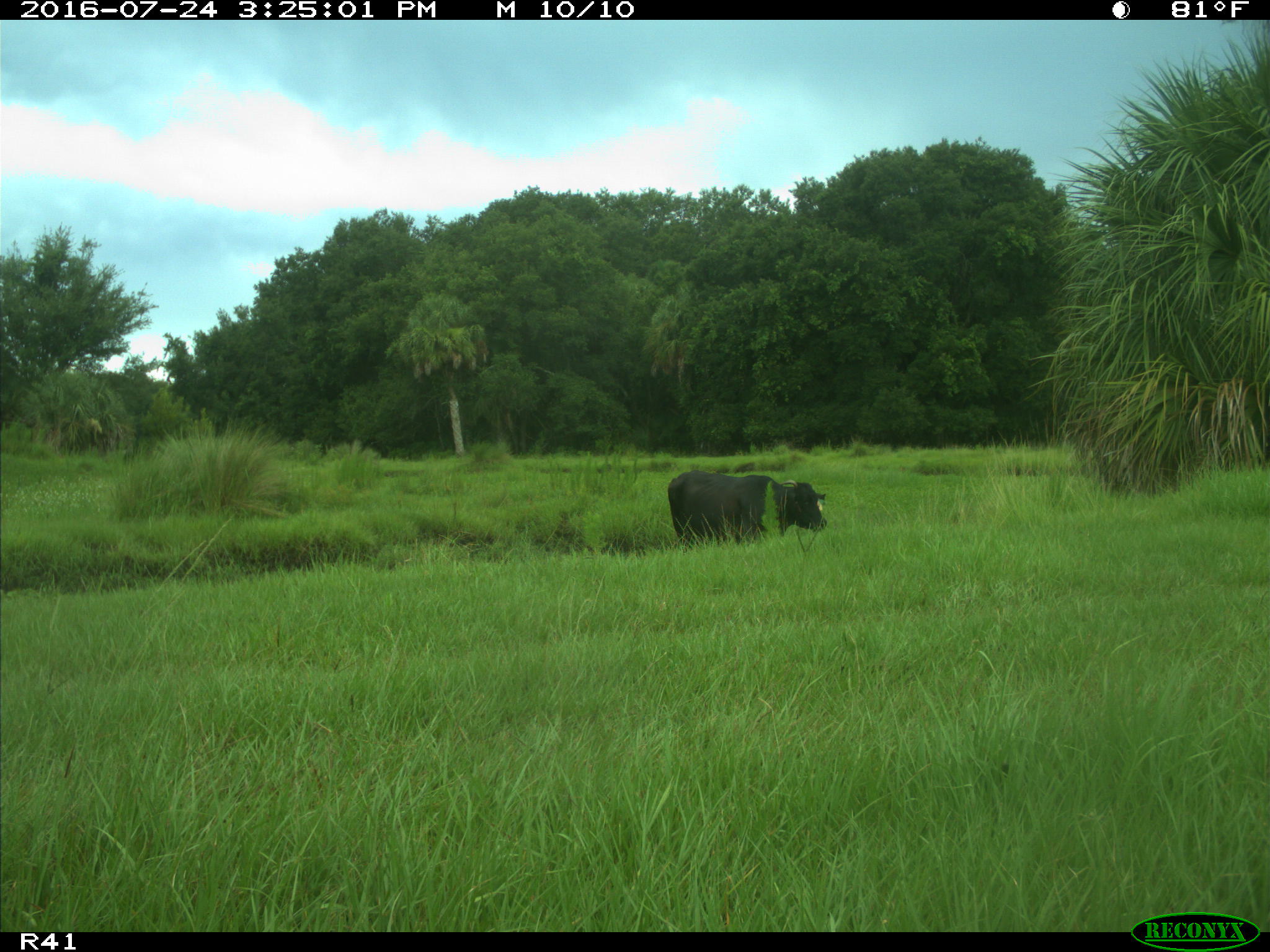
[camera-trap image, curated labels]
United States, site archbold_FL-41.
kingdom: Animalia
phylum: Chordata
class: Mammalia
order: Artiodactyla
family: Bovidae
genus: Bos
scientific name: Bos taurus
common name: domestic cow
Bos taurus (domestic cow).